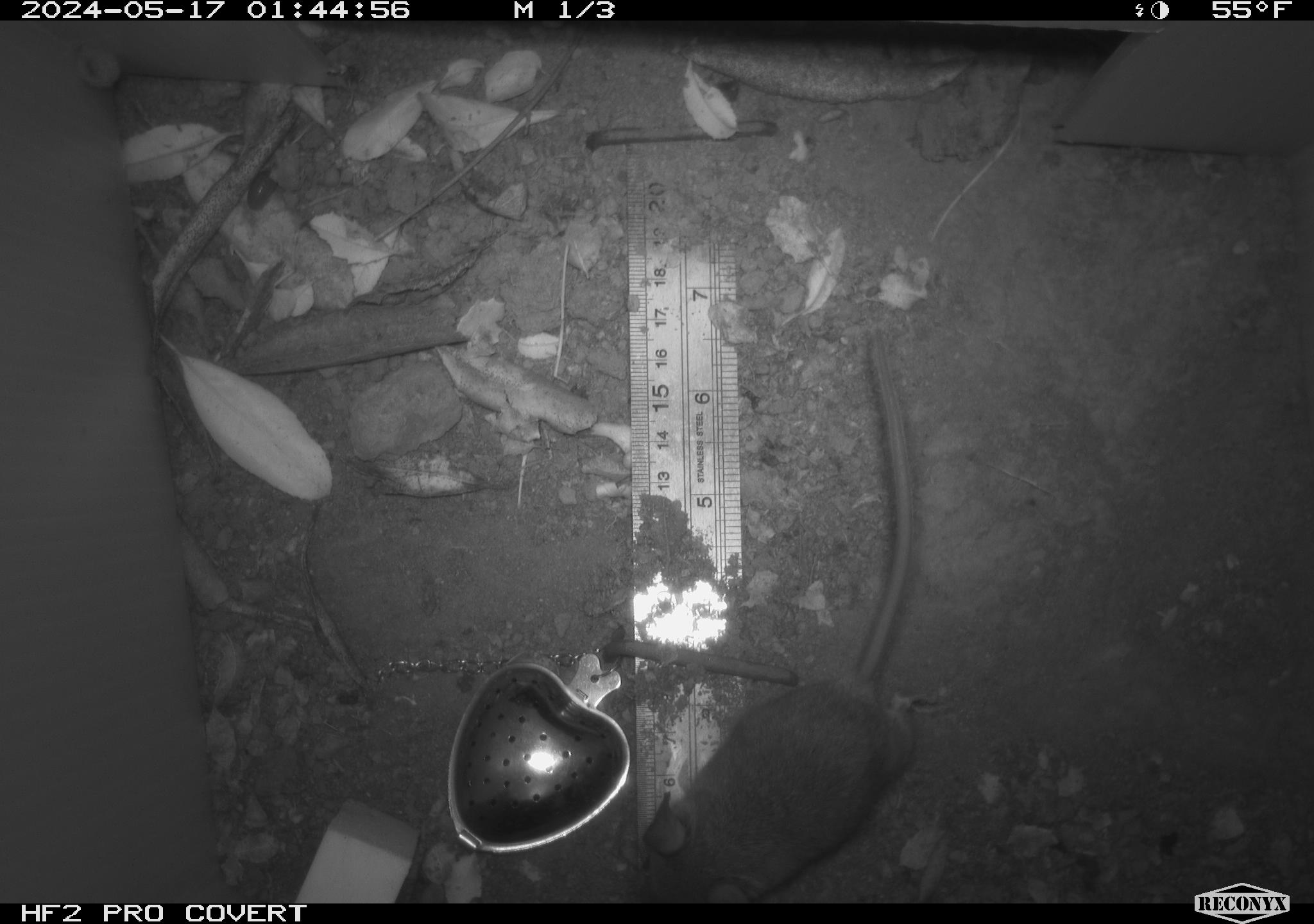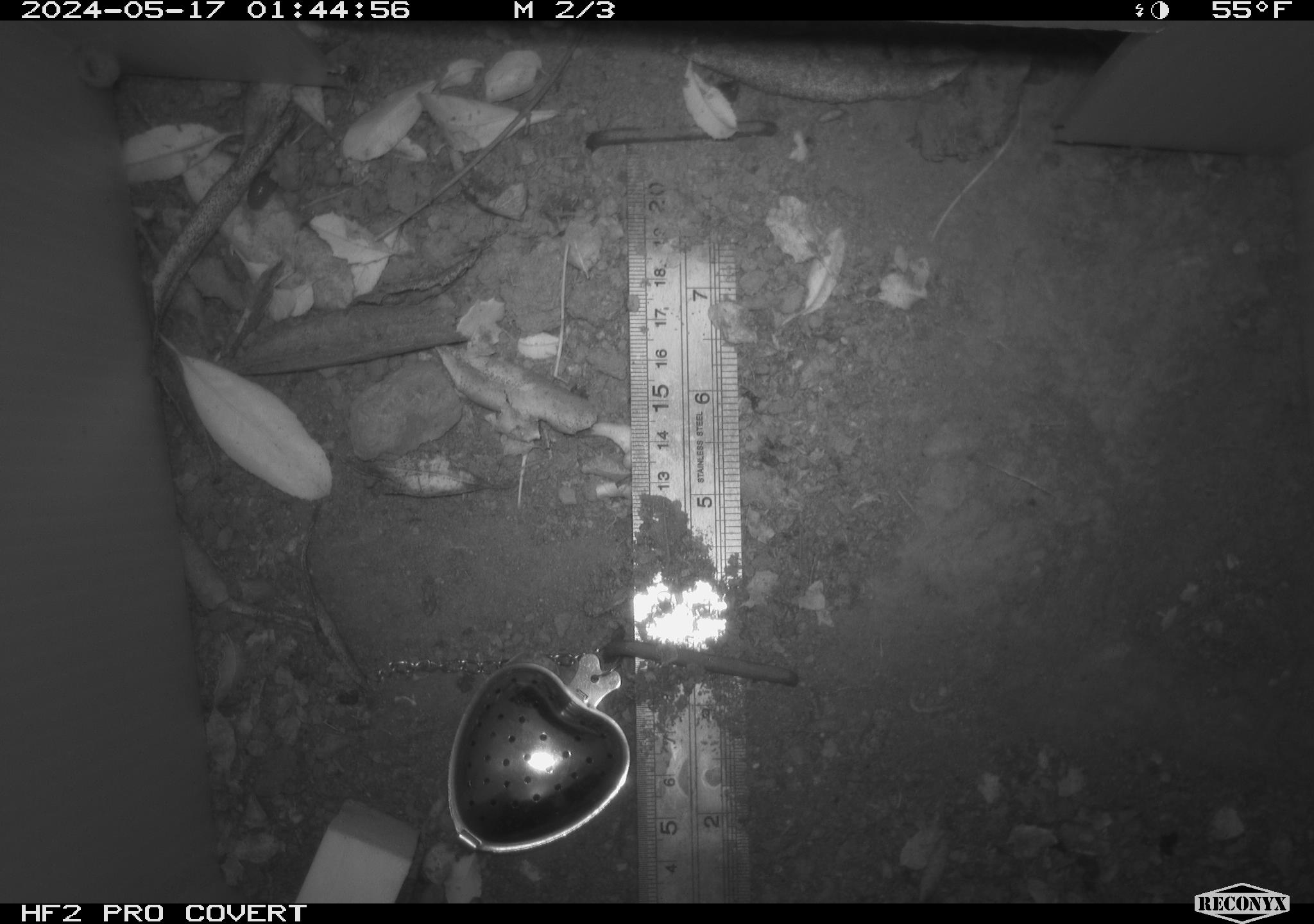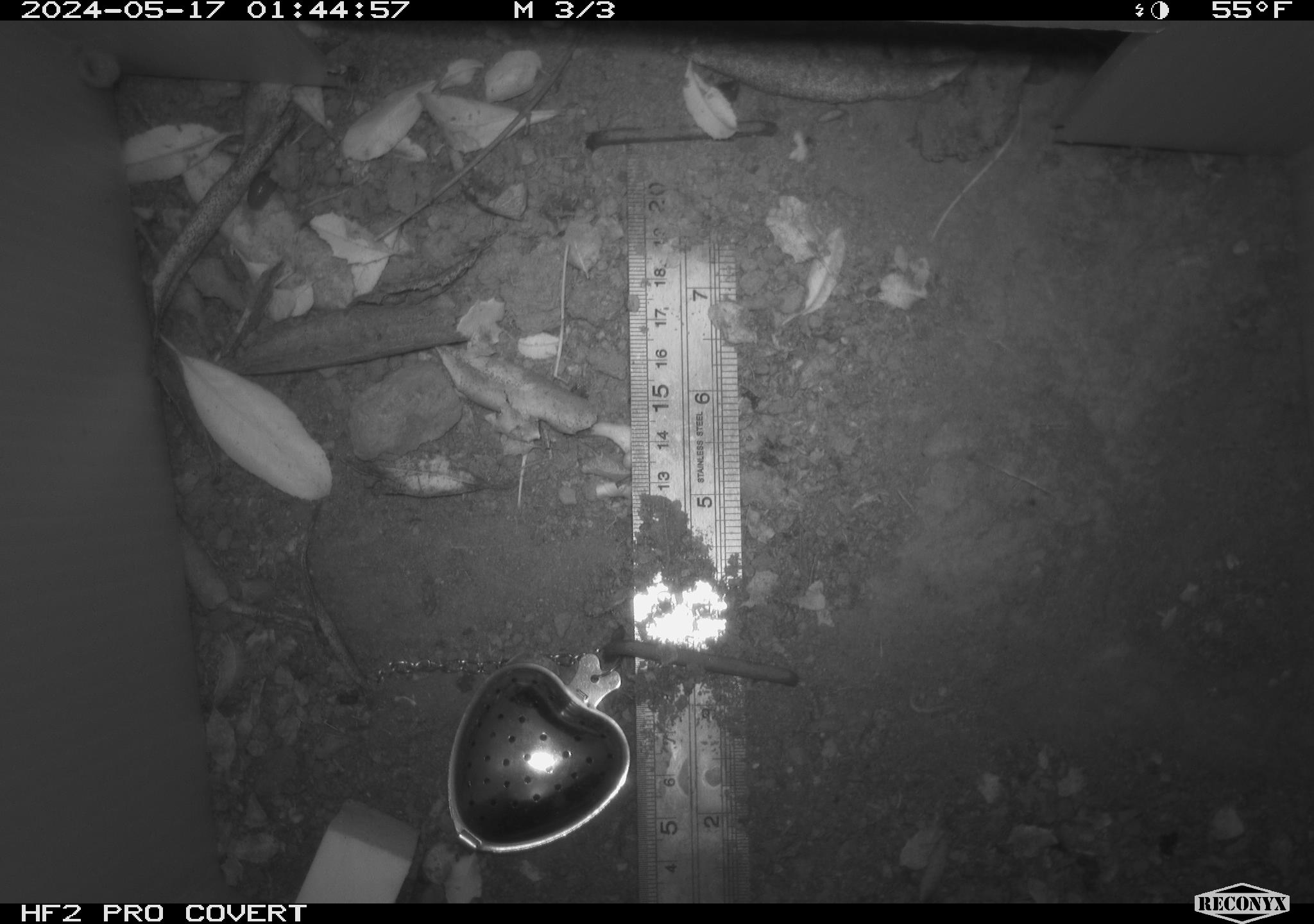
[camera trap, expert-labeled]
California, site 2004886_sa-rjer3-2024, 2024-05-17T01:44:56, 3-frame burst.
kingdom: Animalia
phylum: Chordata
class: Mammalia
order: Rodentia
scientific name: Rodentia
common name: mouse species